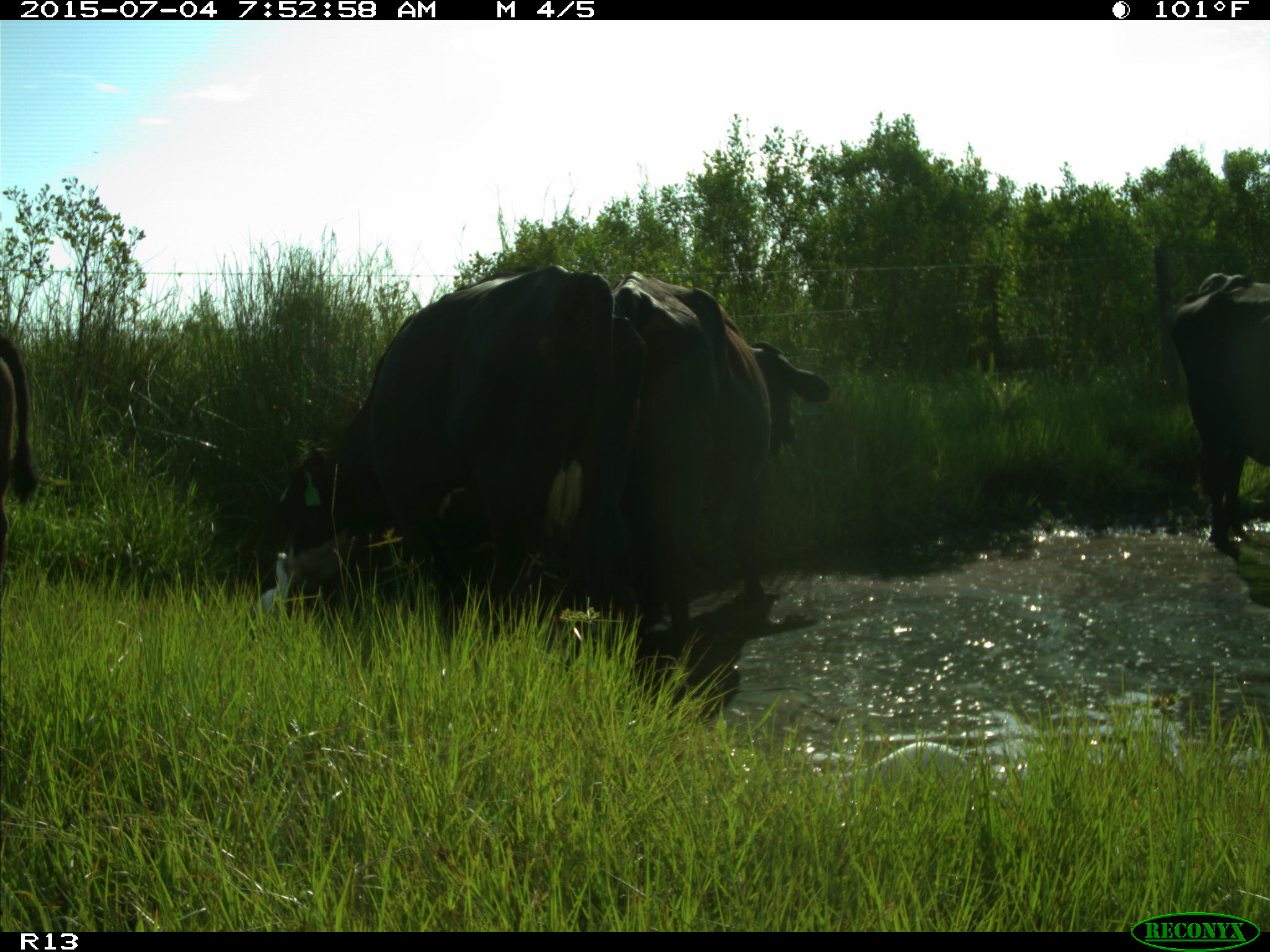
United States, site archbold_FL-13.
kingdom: Animalia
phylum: Chordata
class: Mammalia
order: Artiodactyla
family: Bovidae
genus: Bos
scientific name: Bos taurus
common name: domestic cow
Bos taurus (domestic cow).